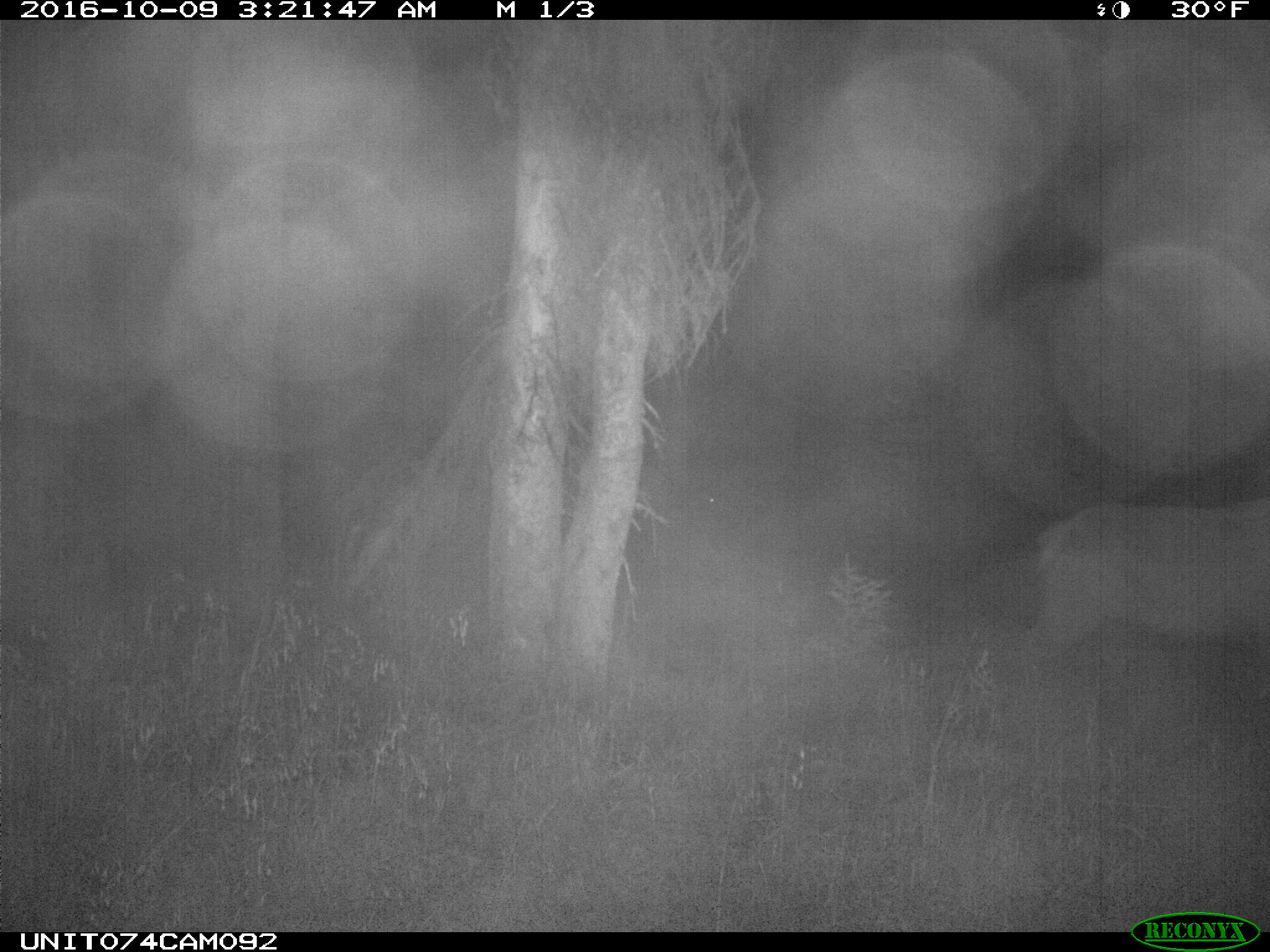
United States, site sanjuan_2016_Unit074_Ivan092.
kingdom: Animalia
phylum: Chordata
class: Mammalia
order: Artiodactyla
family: Cervidae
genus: Cervus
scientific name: Cervus elaphus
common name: red deer